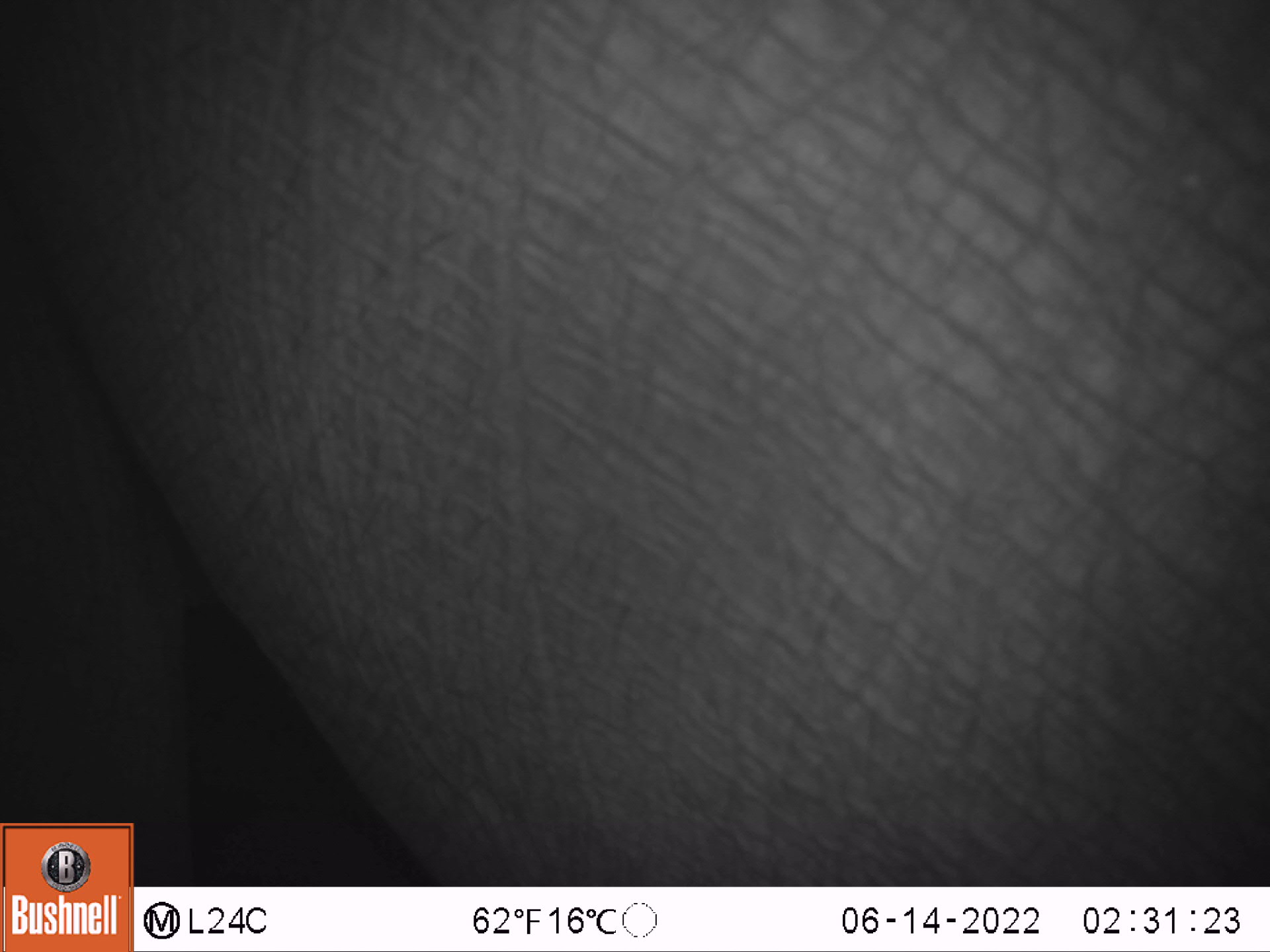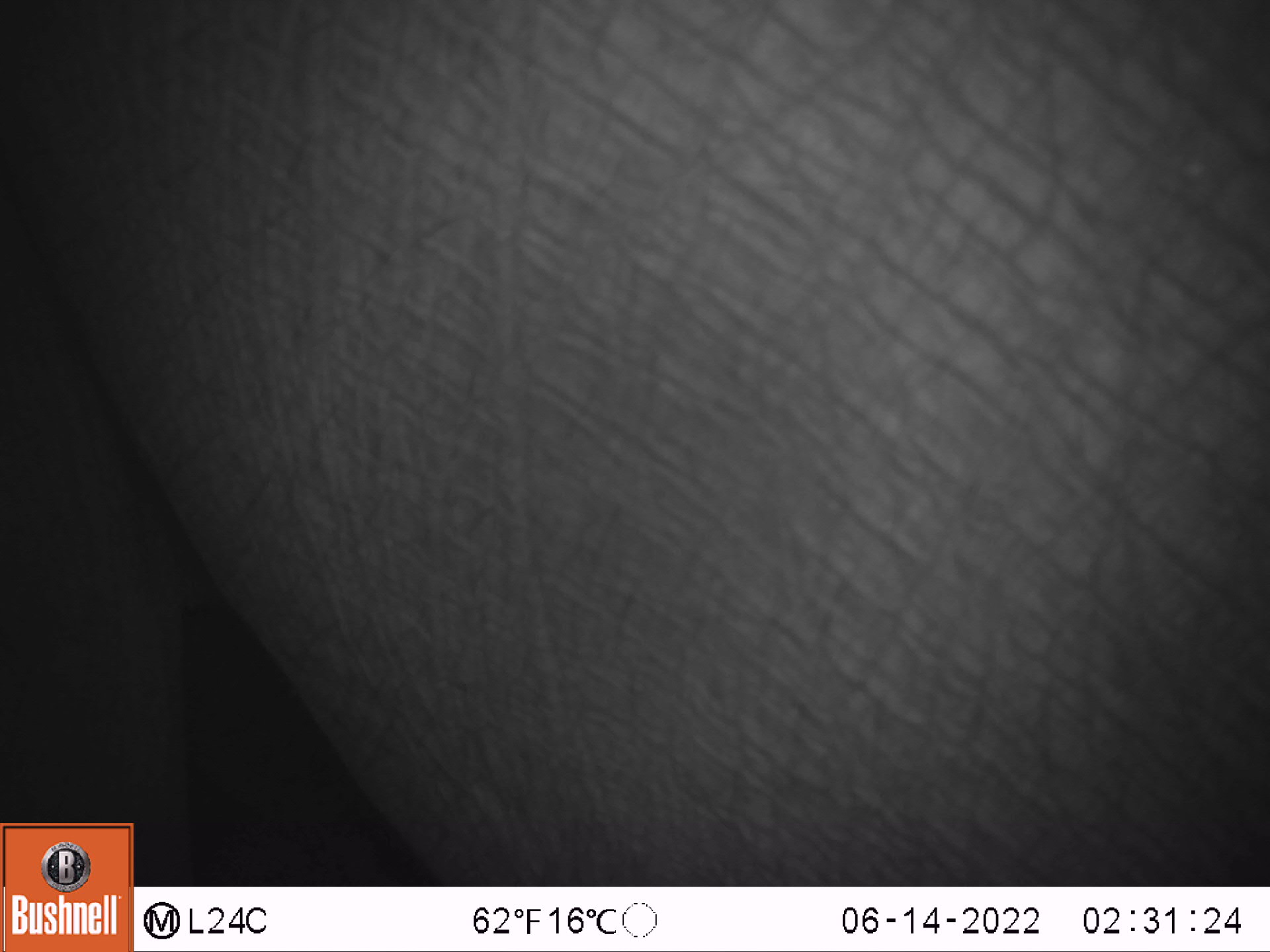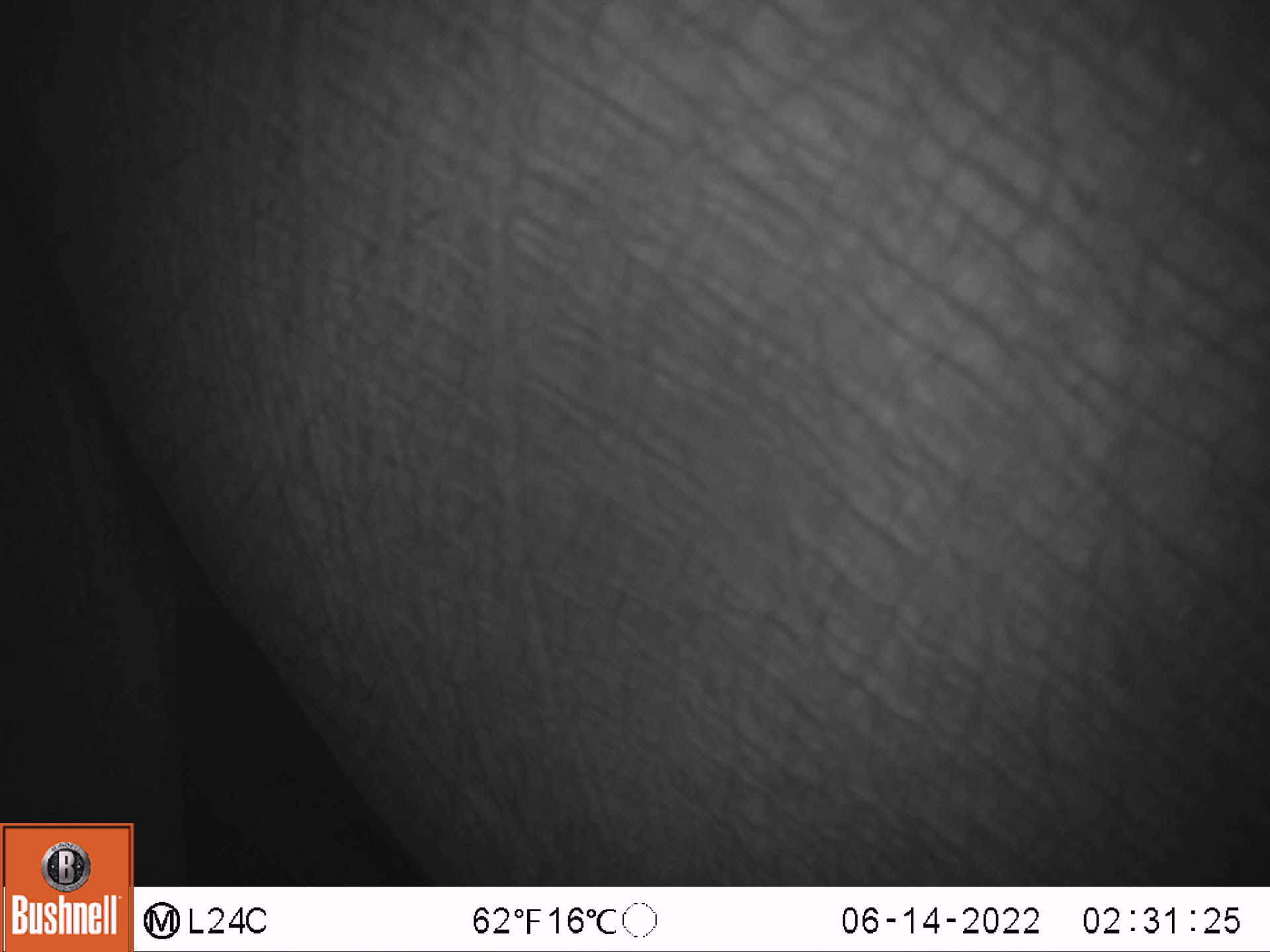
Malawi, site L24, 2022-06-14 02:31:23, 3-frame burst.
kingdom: Animalia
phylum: Chordata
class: Mammalia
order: Proboscidea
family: Elephantidae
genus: Loxodonta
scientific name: Loxodonta africana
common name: african savanna elephant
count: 1